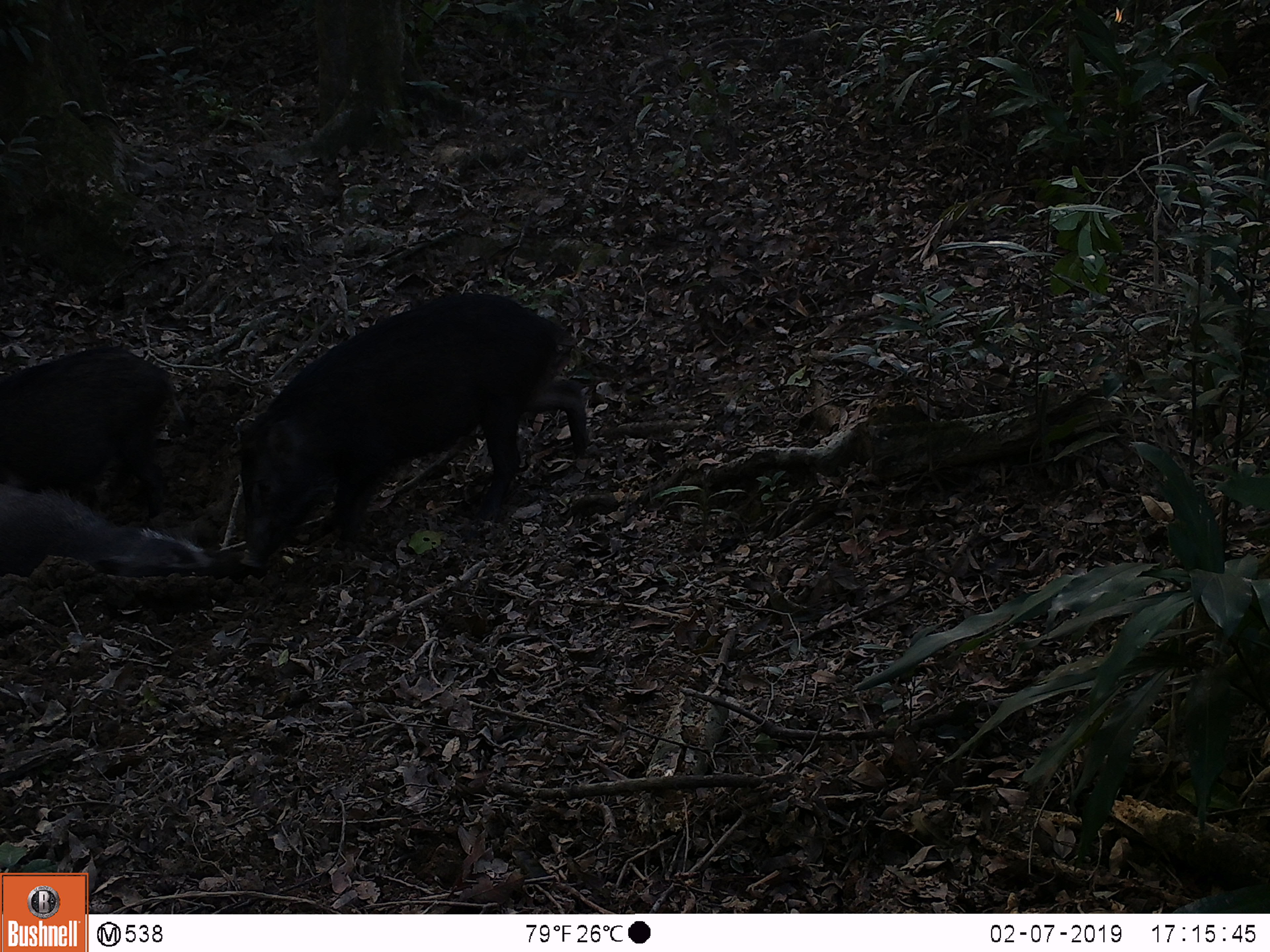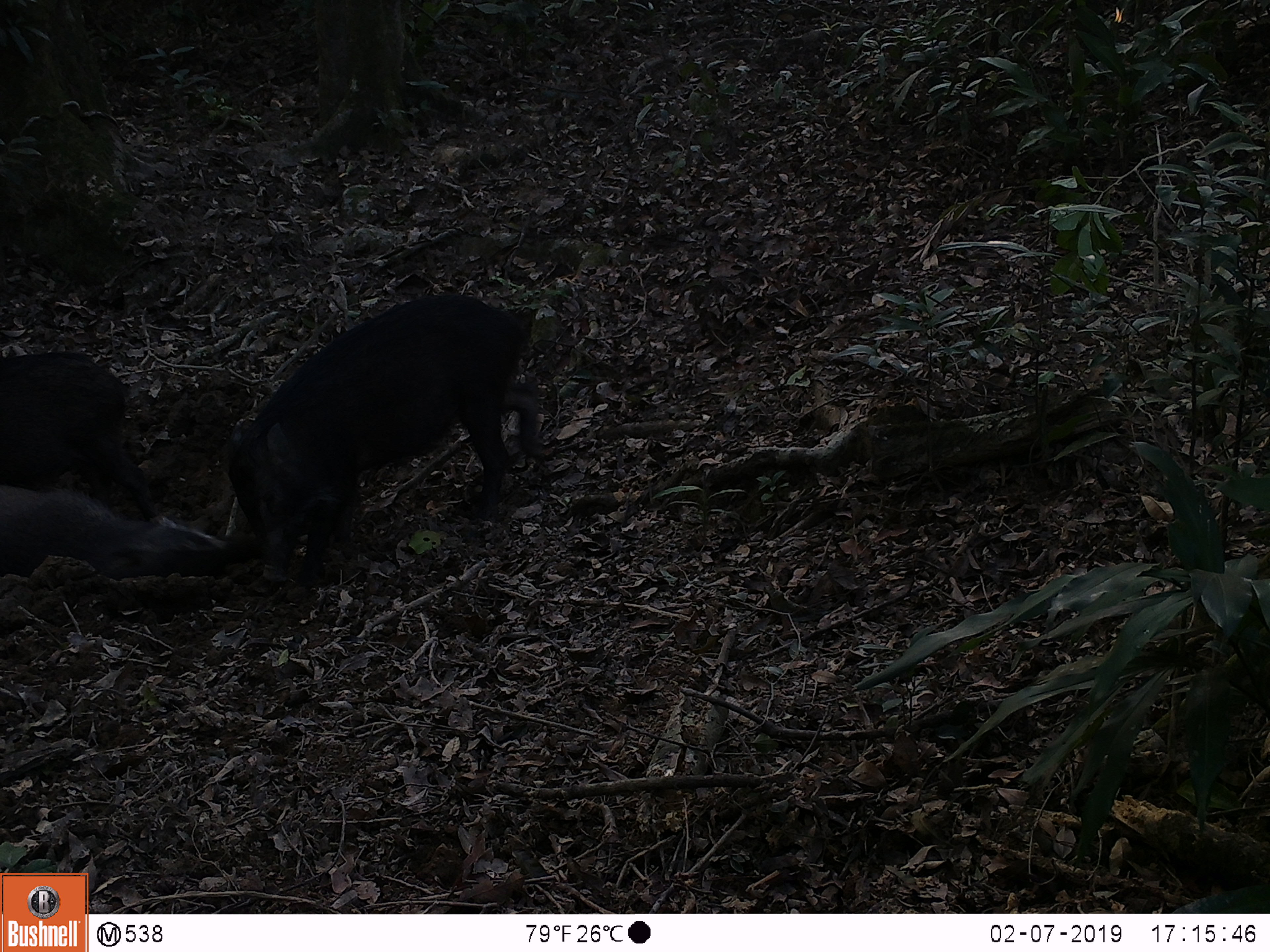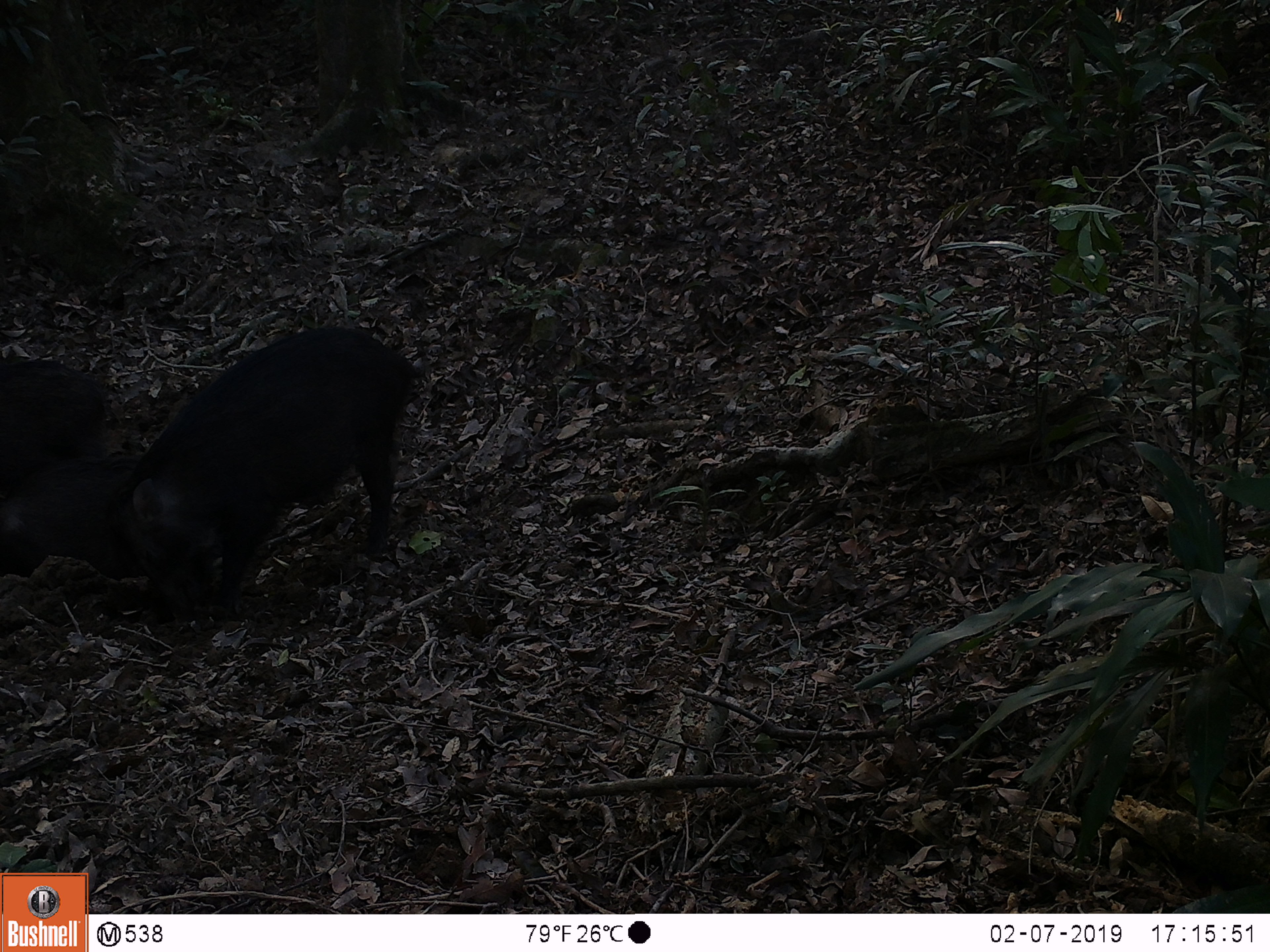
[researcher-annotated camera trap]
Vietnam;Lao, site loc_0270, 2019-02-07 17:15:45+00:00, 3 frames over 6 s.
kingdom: Animalia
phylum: Chordata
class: Mammalia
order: Artiodactyla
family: Suidae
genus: Sus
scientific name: Sus scrofa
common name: eurasian wild pig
Eurasian wild pig (Sus scrofa). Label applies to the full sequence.